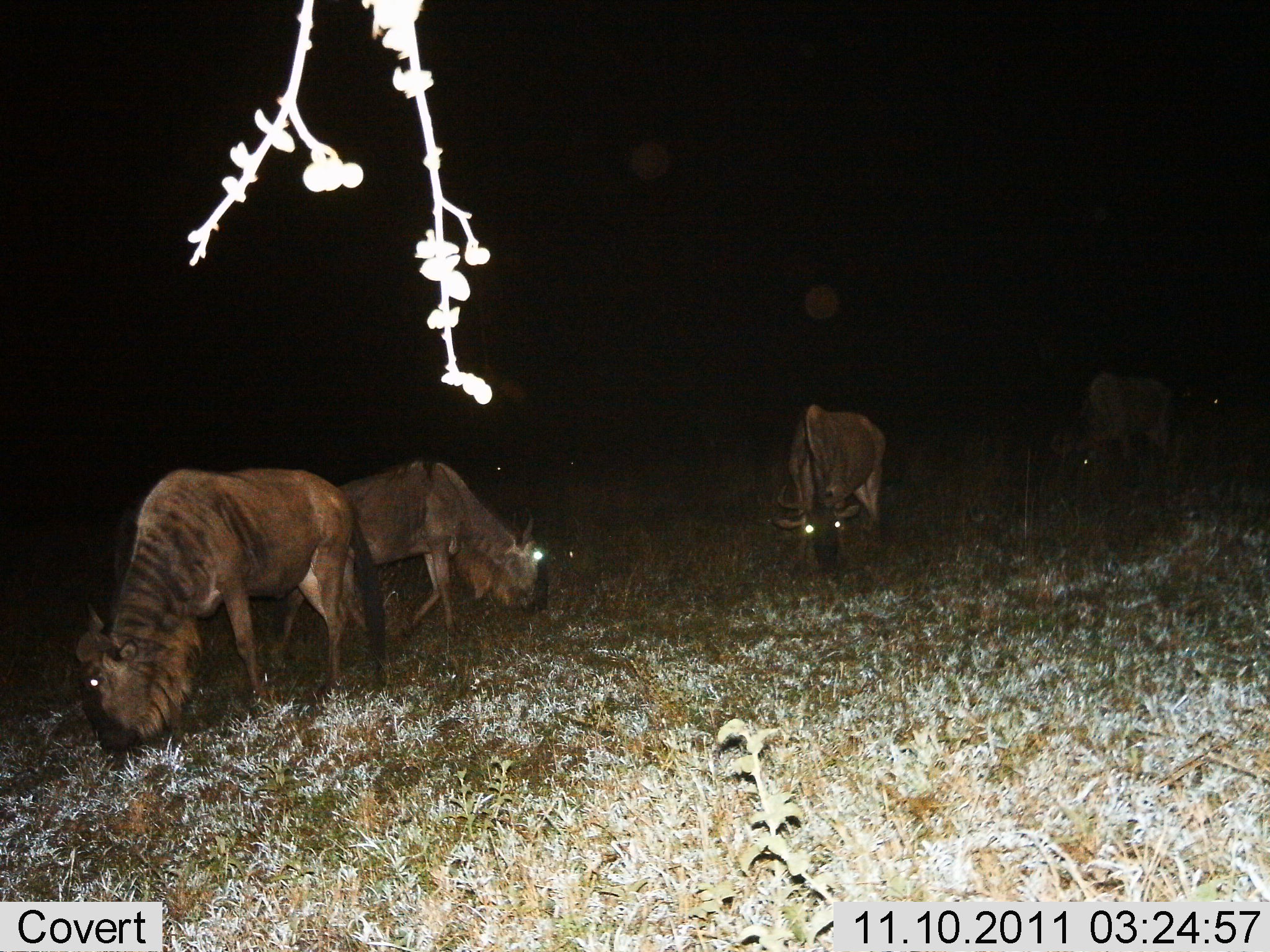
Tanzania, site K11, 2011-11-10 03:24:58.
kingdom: Animalia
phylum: Chordata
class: Mammalia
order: Artiodactyla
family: Bovidae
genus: Connochaetes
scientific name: Connochaetes taurinus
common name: blue wildebeest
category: wildebeest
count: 4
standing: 8%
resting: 0%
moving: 0%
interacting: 0%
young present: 0%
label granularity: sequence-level